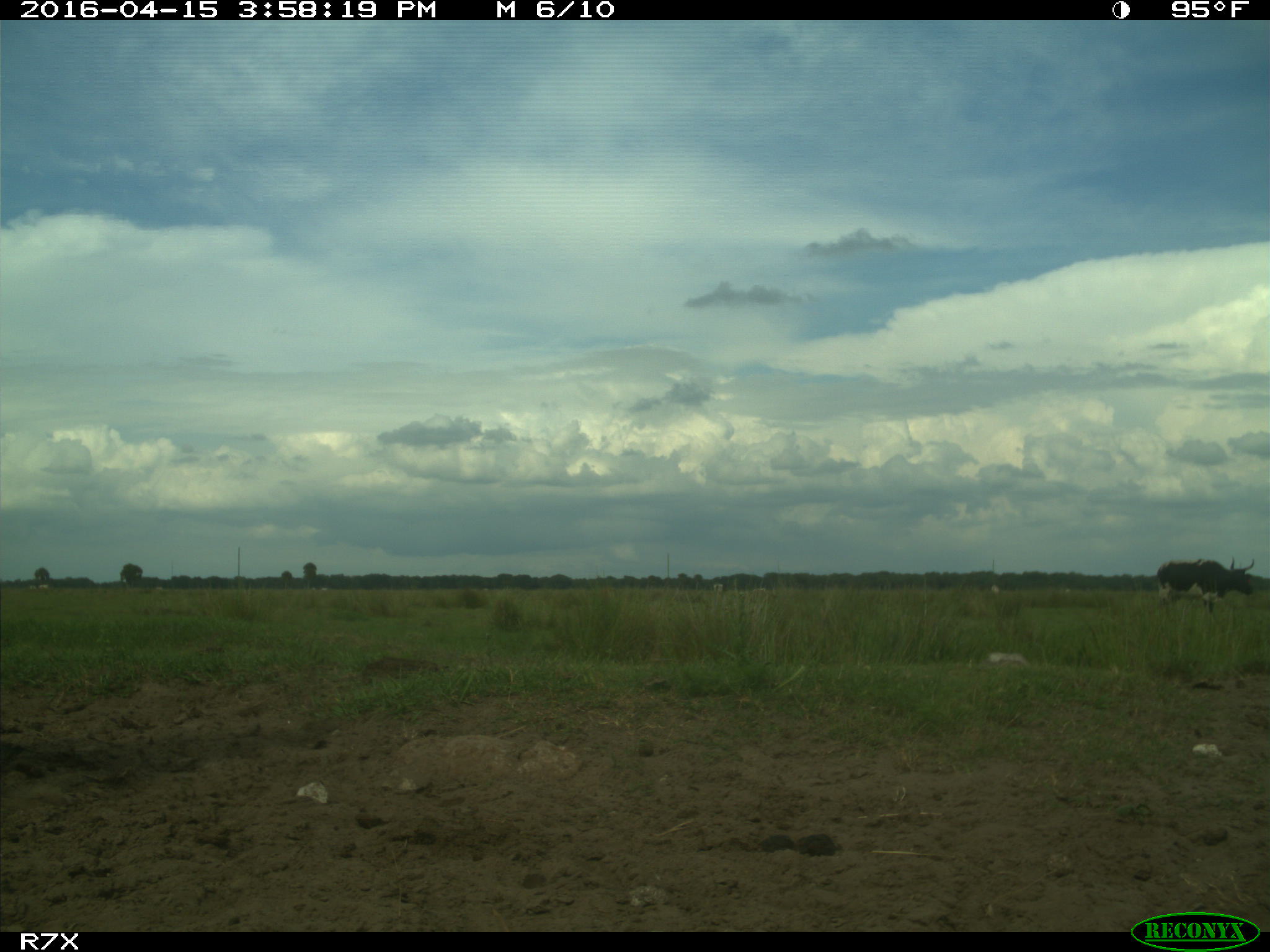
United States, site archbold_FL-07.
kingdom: Animalia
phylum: Chordata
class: Mammalia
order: Artiodactyla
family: Bovidae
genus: Bos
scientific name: Bos taurus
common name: domestic cow